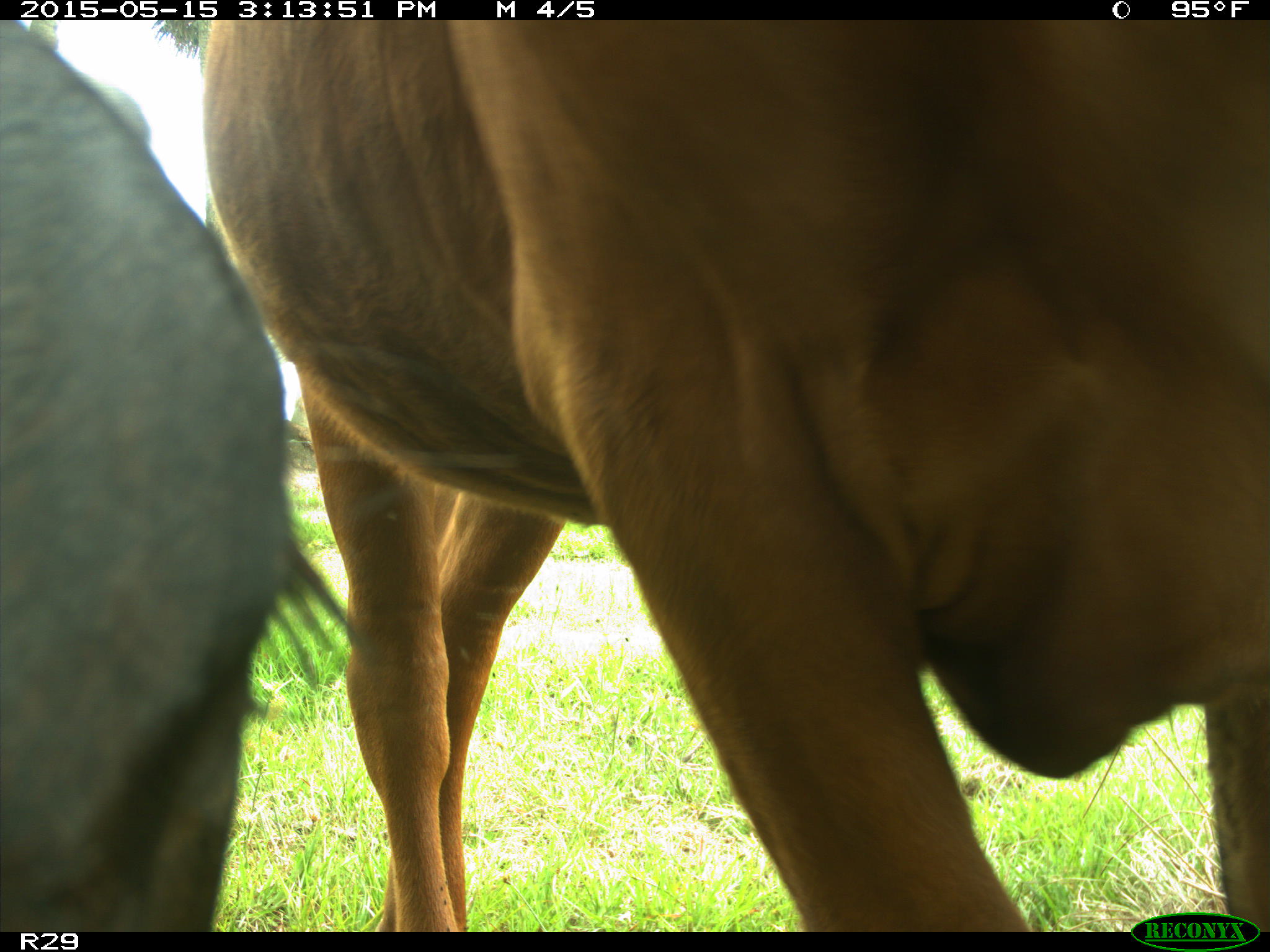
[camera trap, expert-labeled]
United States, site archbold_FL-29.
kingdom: Animalia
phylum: Chordata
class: Mammalia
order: Artiodactyla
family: Bovidae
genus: Bos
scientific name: Bos taurus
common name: domestic cow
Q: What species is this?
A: Bos taurus (domestic cow).